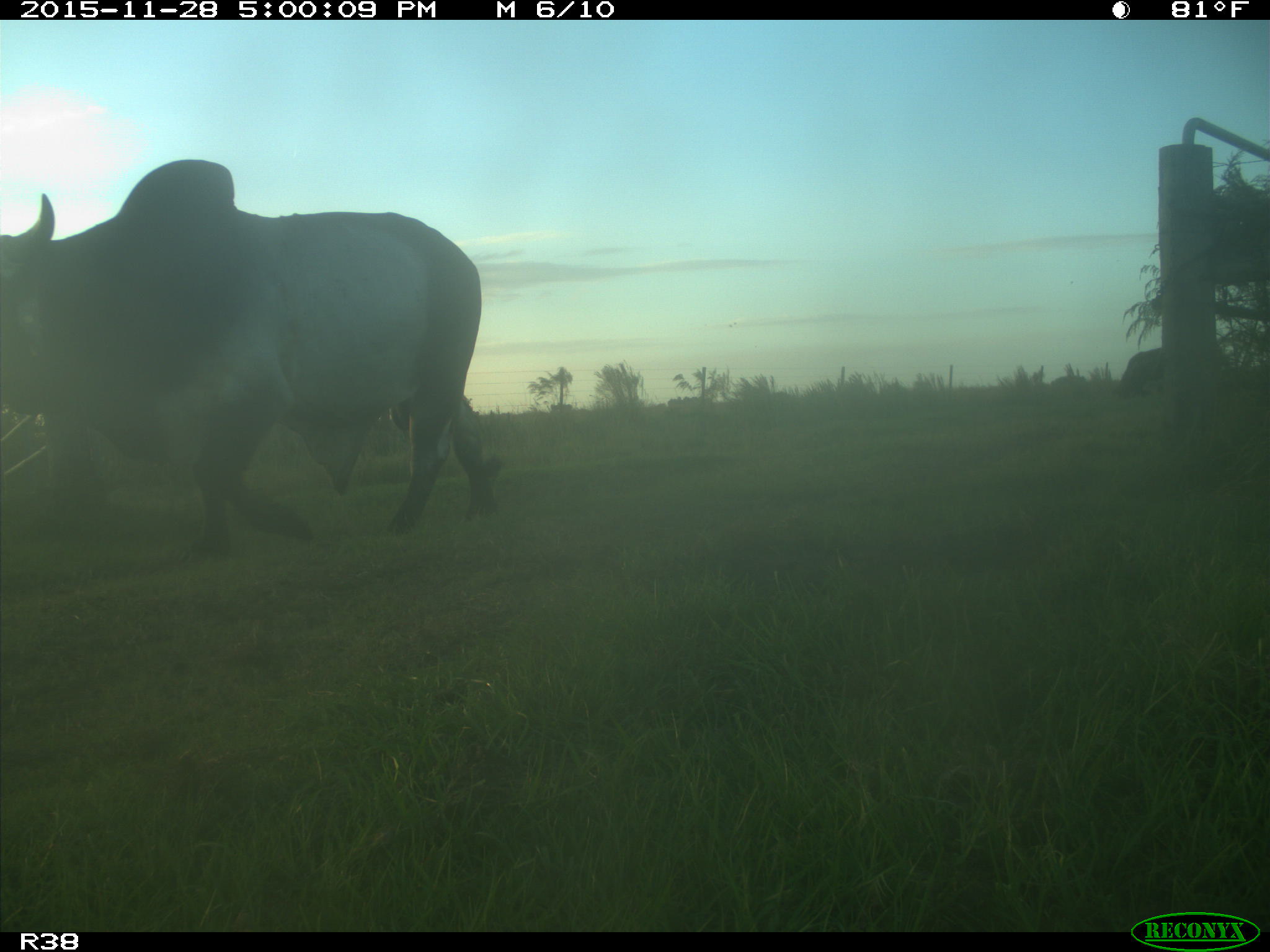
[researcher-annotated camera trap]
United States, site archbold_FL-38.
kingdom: Animalia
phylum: Chordata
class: Mammalia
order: Artiodactyla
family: Bovidae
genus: Bos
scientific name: Bos taurus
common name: domestic cow